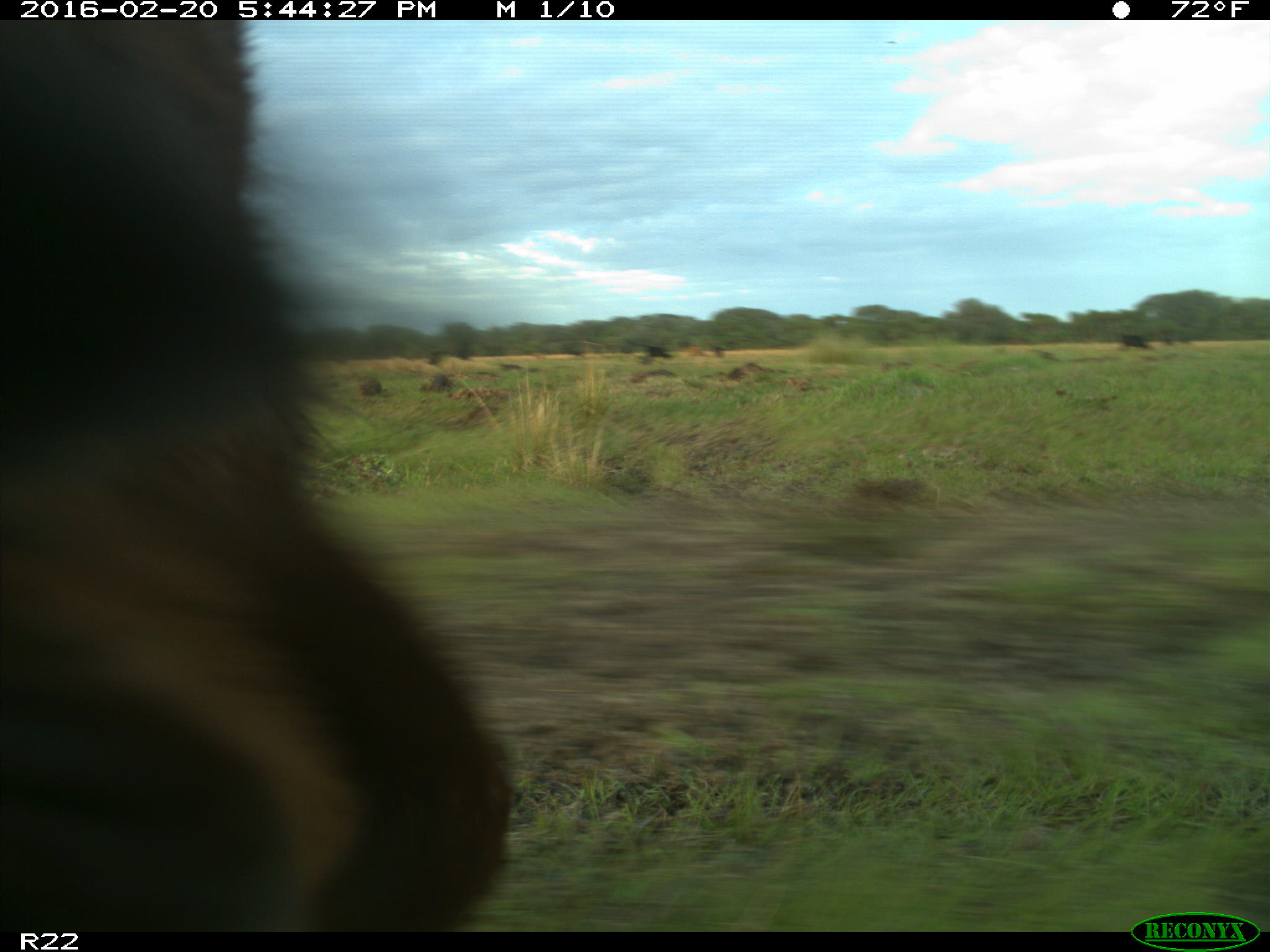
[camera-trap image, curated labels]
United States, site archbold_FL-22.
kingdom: Animalia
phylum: Chordata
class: Mammalia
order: Artiodactyla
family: Bovidae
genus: Bos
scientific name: Bos taurus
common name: domestic cow